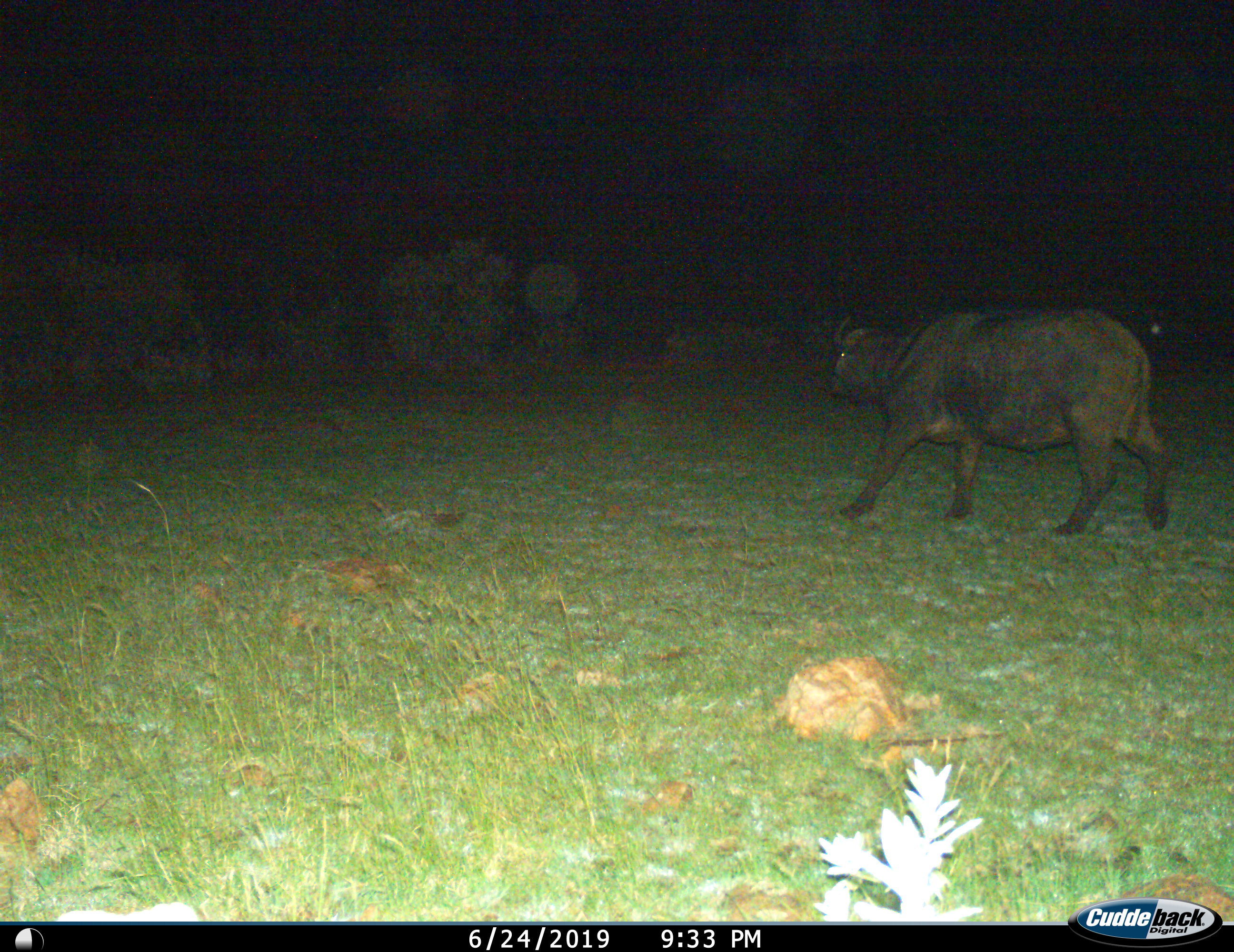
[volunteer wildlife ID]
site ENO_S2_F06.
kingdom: Animalia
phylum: Chordata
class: Mammalia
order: Artiodactyla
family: Bovidae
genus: Syncerus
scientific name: Syncerus caffer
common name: african buffalo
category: buffalo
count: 1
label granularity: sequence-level